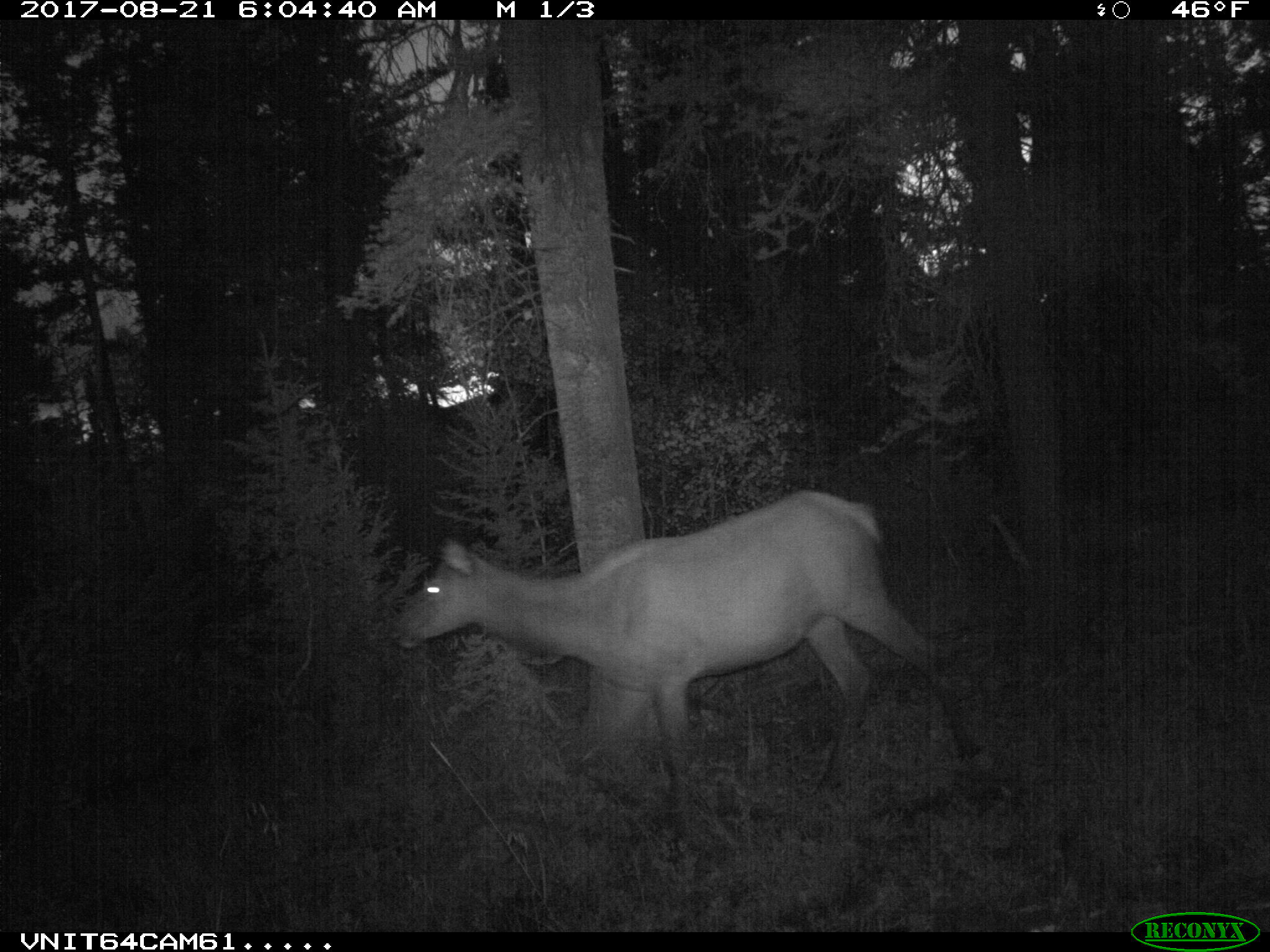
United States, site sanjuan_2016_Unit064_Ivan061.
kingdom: Animalia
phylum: Chordata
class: Mammalia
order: Artiodactyla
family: Cervidae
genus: Cervus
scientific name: Cervus elaphus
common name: red deer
Cervus elaphus (red deer).